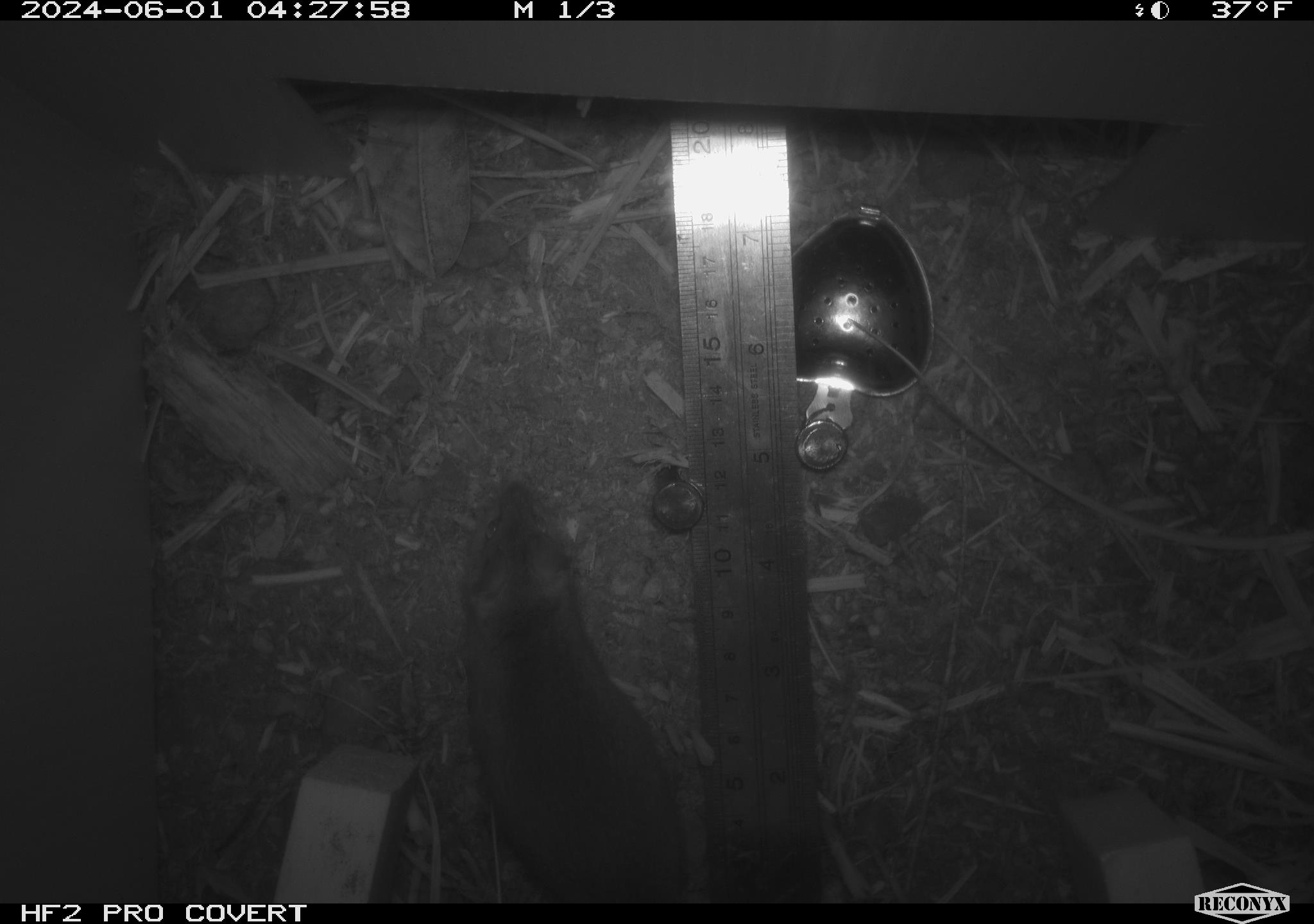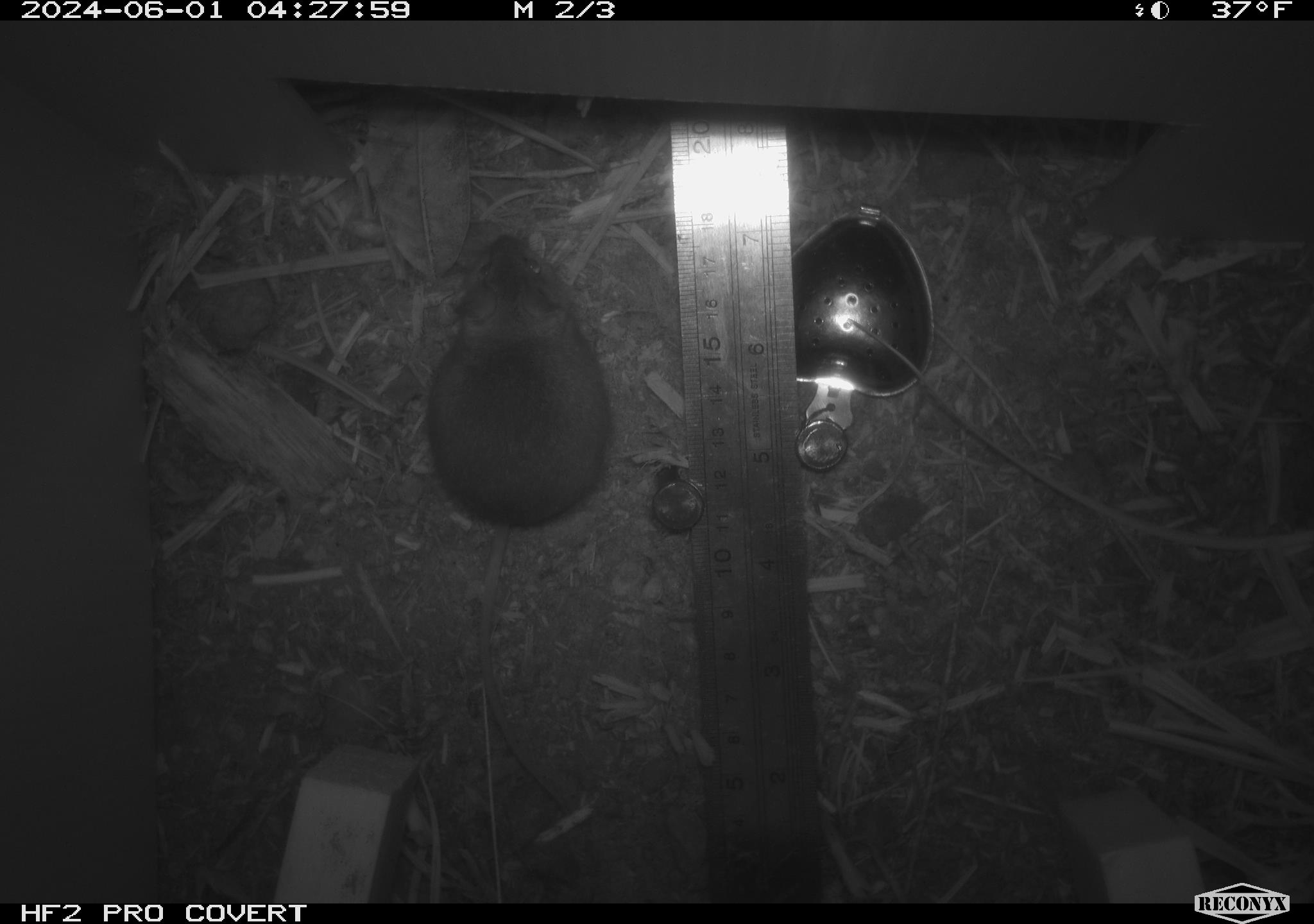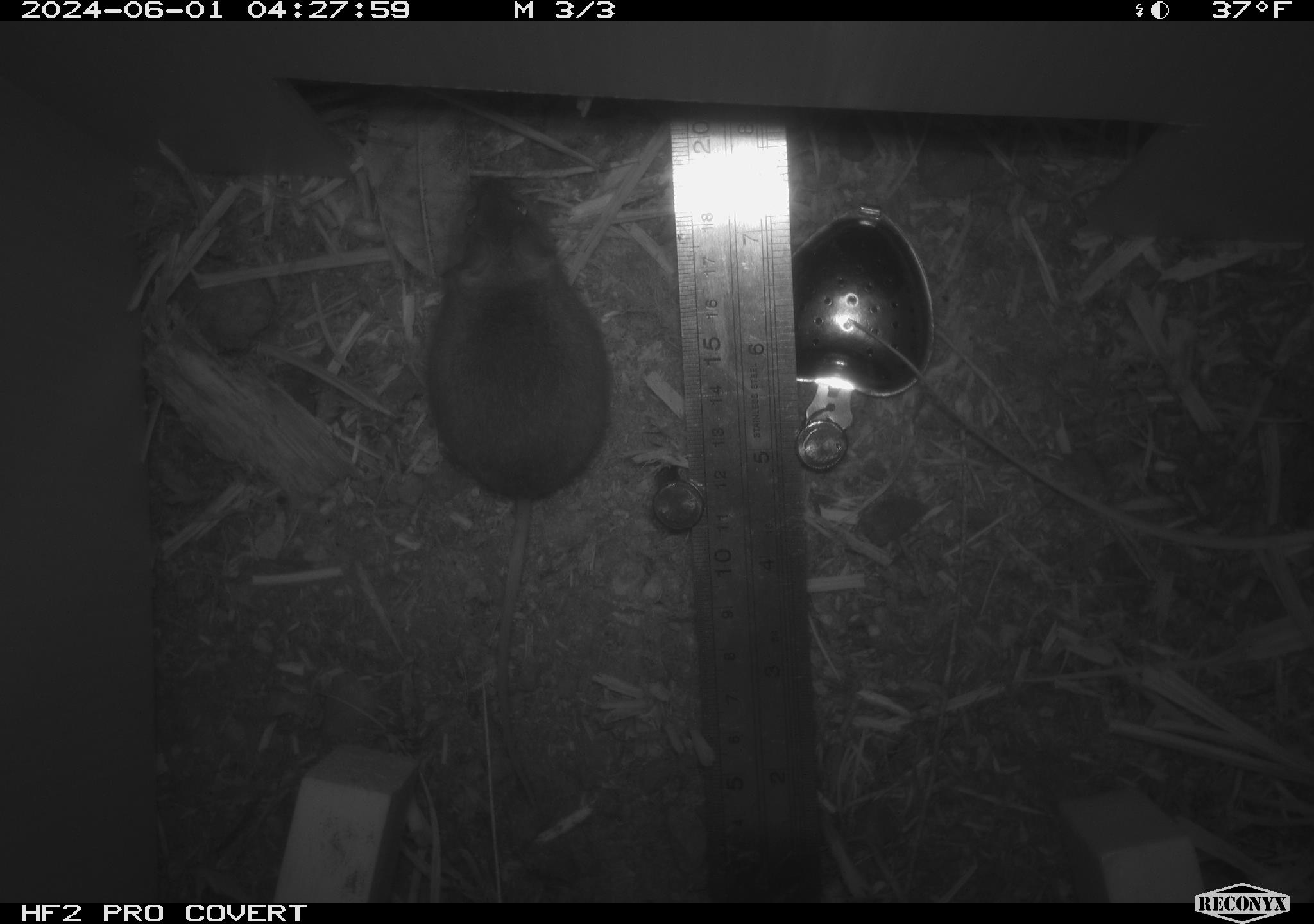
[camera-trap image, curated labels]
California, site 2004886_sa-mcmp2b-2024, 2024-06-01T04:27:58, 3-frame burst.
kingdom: Animalia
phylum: Chordata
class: Mammalia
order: Rodentia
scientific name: Rodentia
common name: mouse species